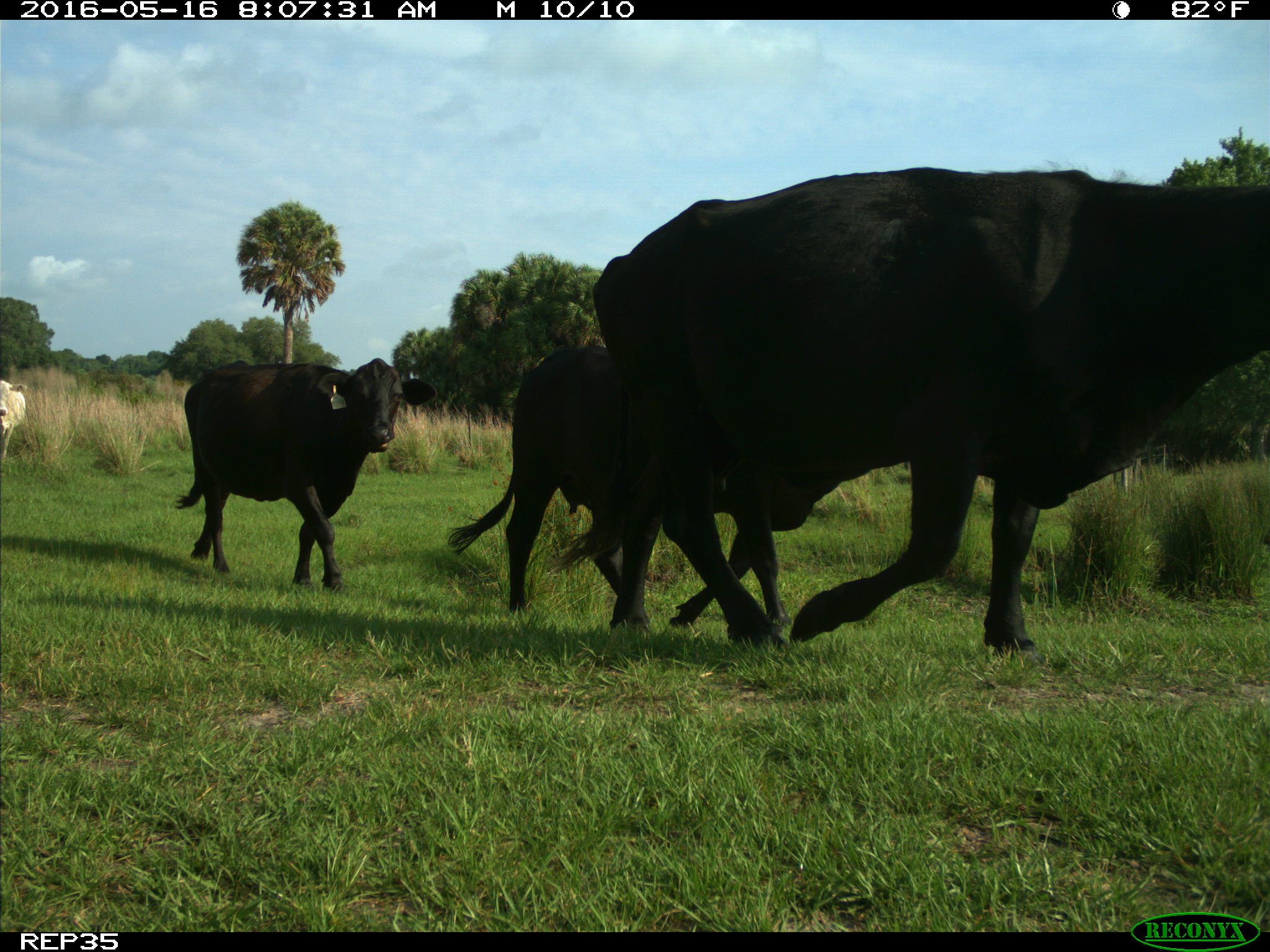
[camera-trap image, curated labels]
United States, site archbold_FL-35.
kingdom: Animalia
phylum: Chordata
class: Mammalia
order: Artiodactyla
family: Bovidae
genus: Bos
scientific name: Bos taurus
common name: domestic cow